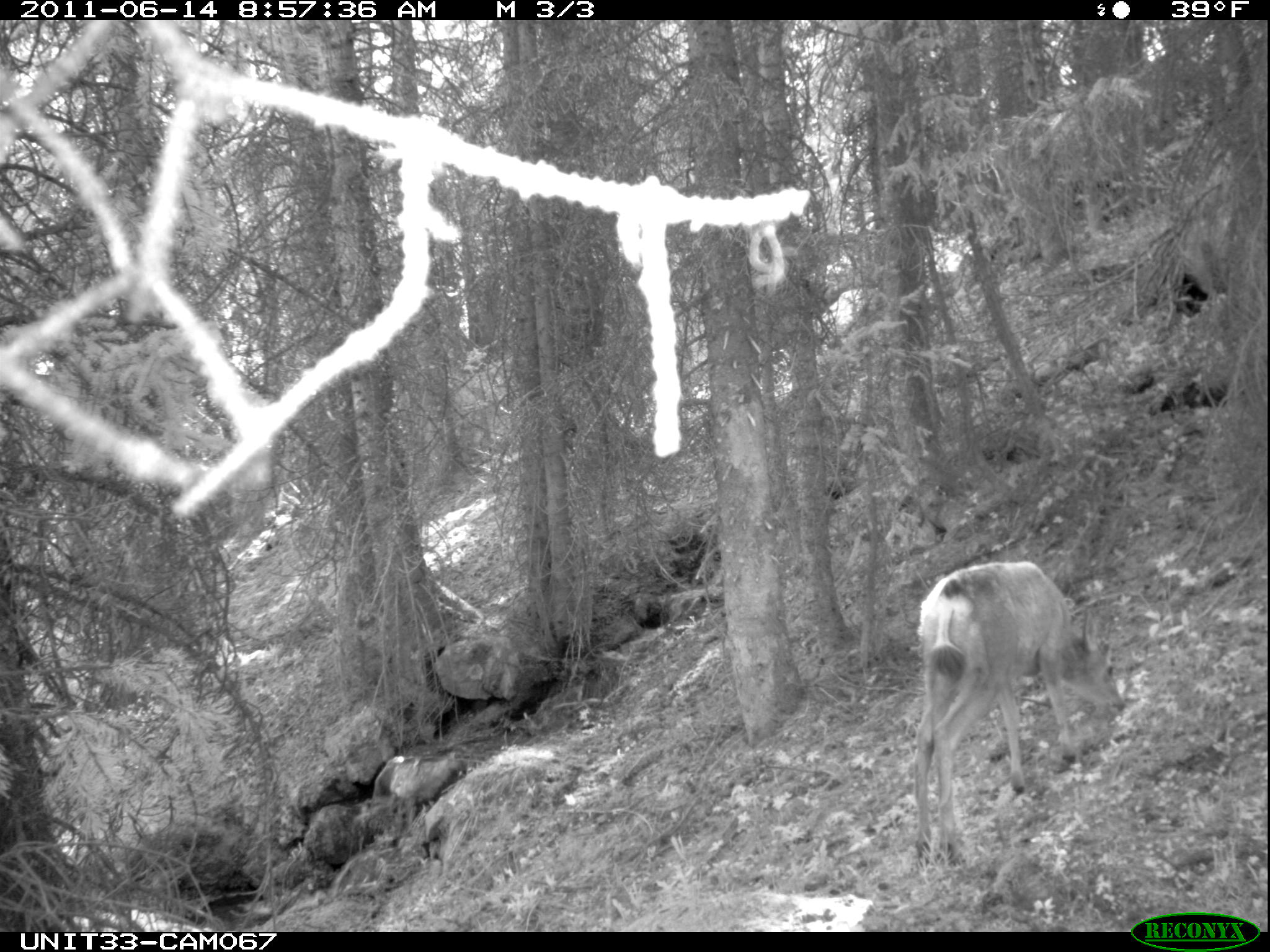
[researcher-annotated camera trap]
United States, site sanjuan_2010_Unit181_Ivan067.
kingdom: Animalia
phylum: Chordata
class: Mammalia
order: Artiodactyla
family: Cervidae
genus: Odocoileus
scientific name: Odocoileus hemionus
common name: mule deer